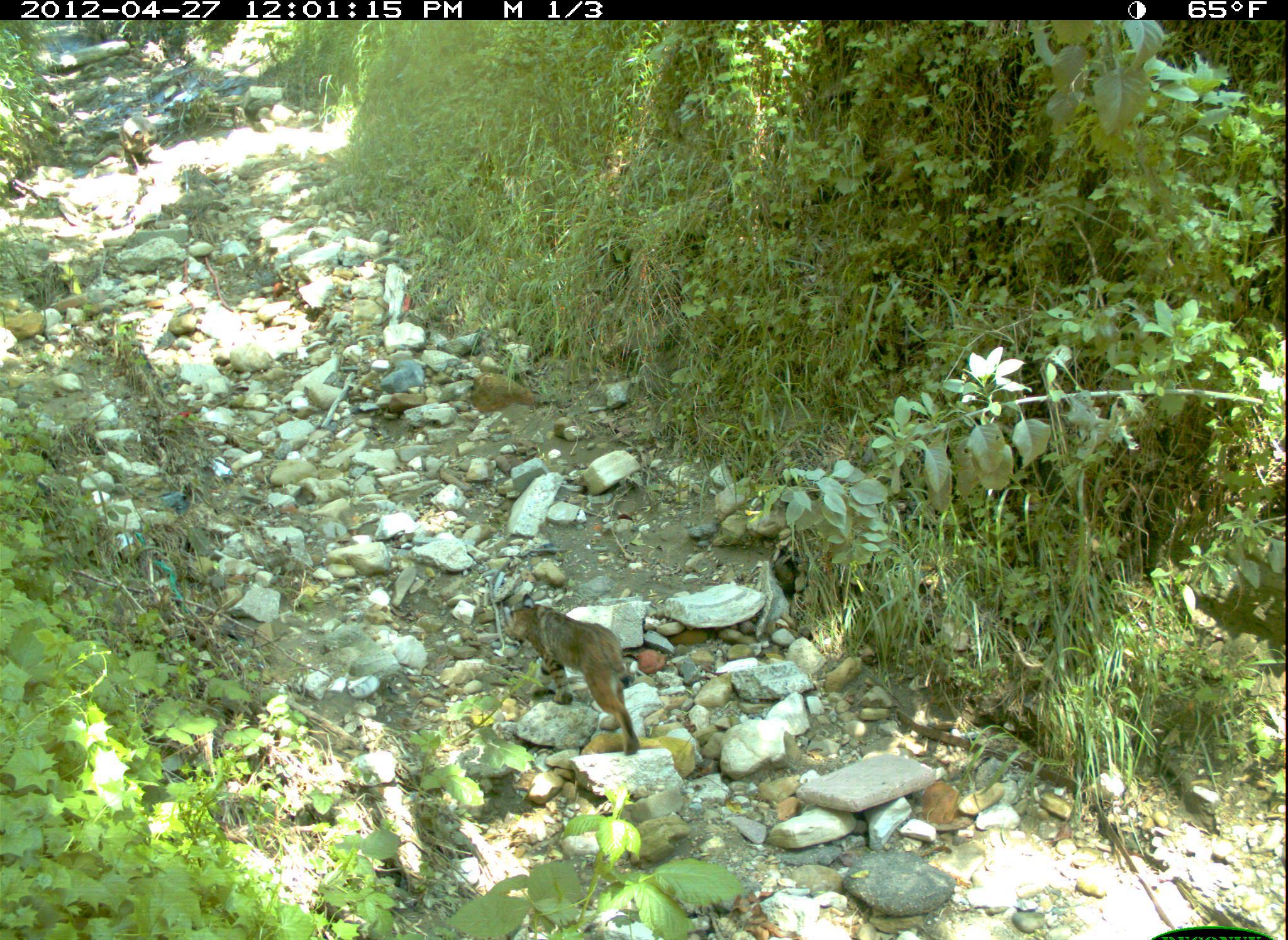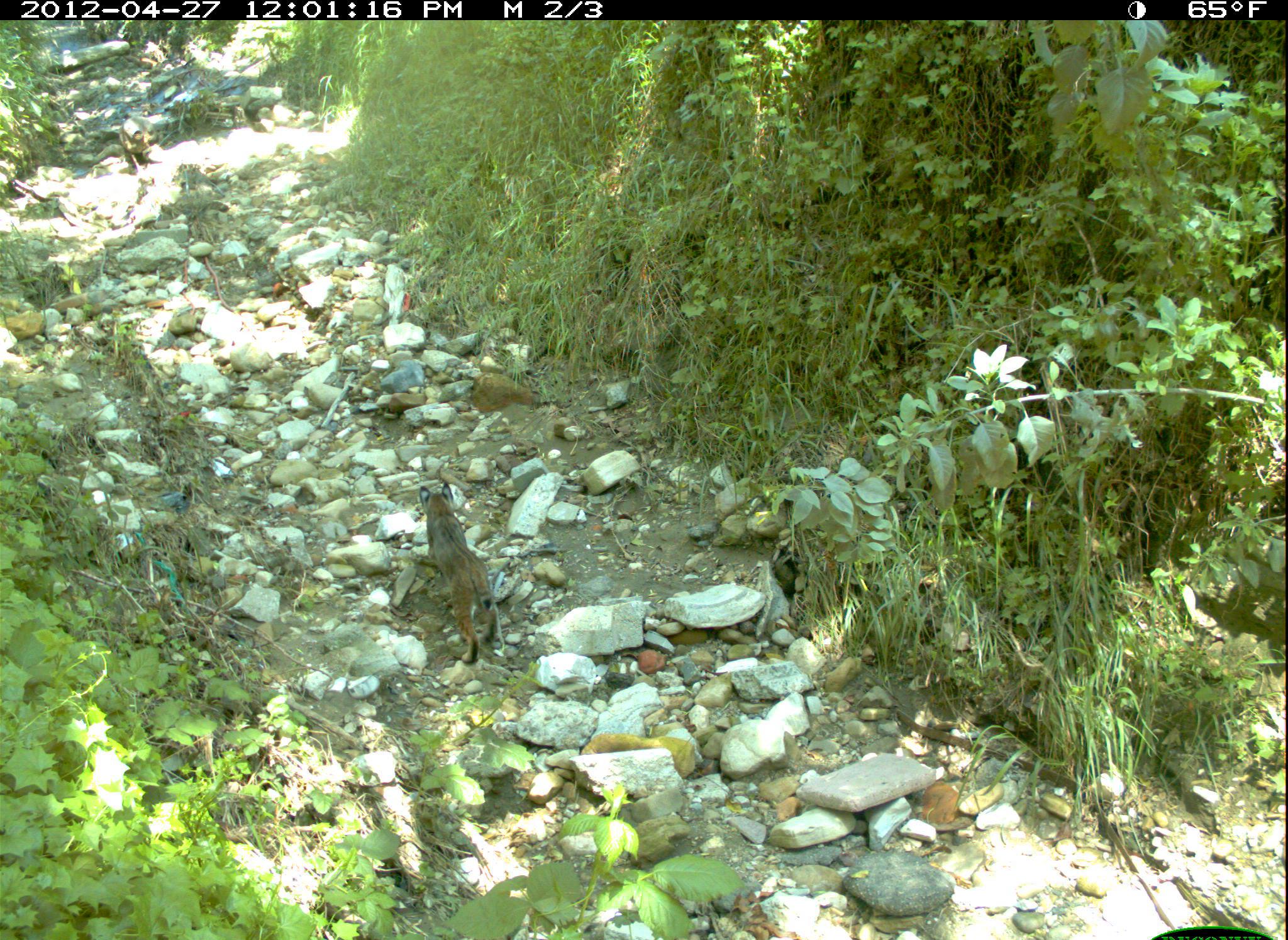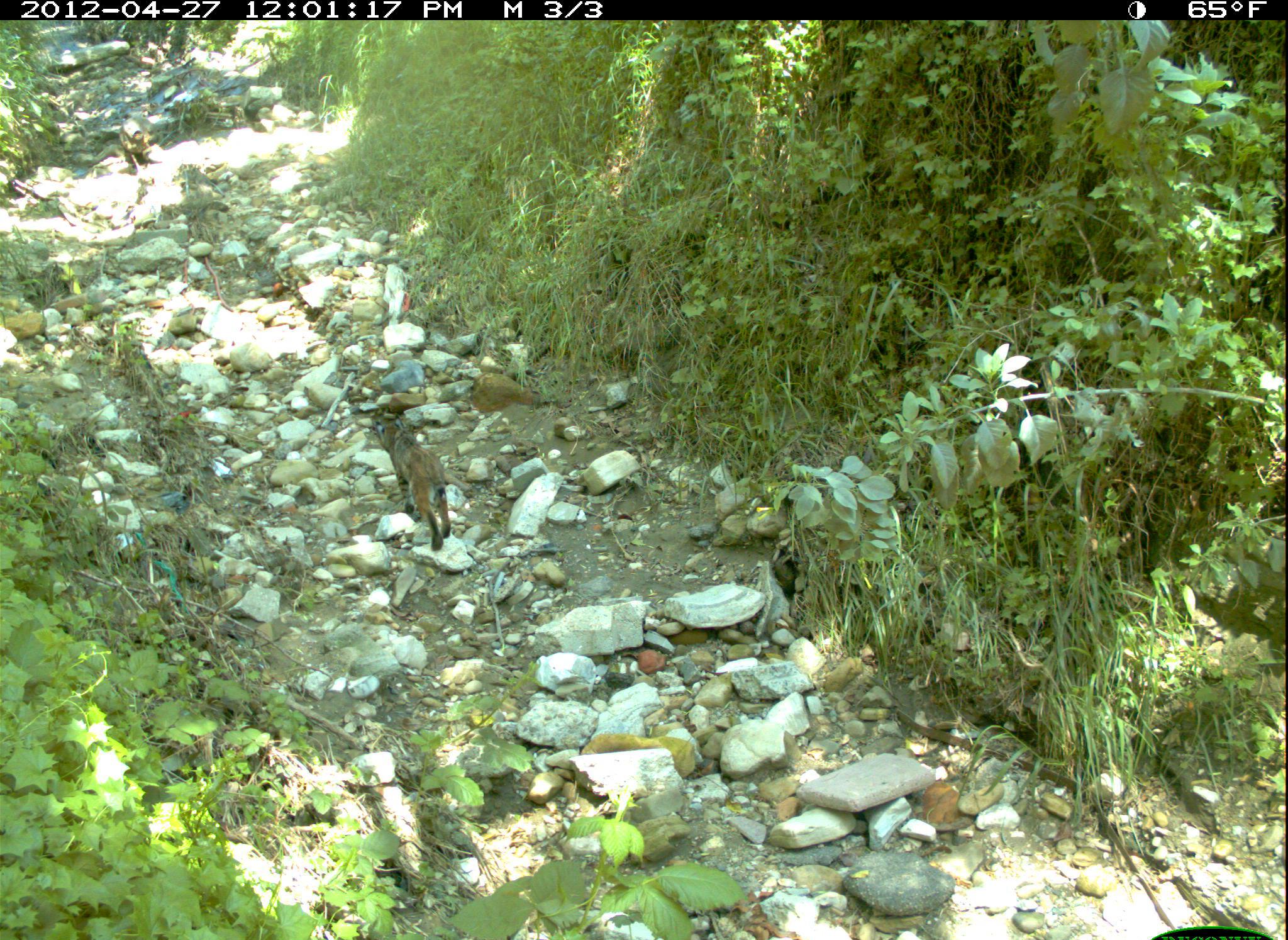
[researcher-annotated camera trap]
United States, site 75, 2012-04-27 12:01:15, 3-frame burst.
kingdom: Animalia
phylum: Chordata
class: Mammalia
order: Carnivora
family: Felidae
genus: Lynx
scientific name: Lynx rufus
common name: bobcat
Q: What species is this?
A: Bobcat (Lynx rufus).